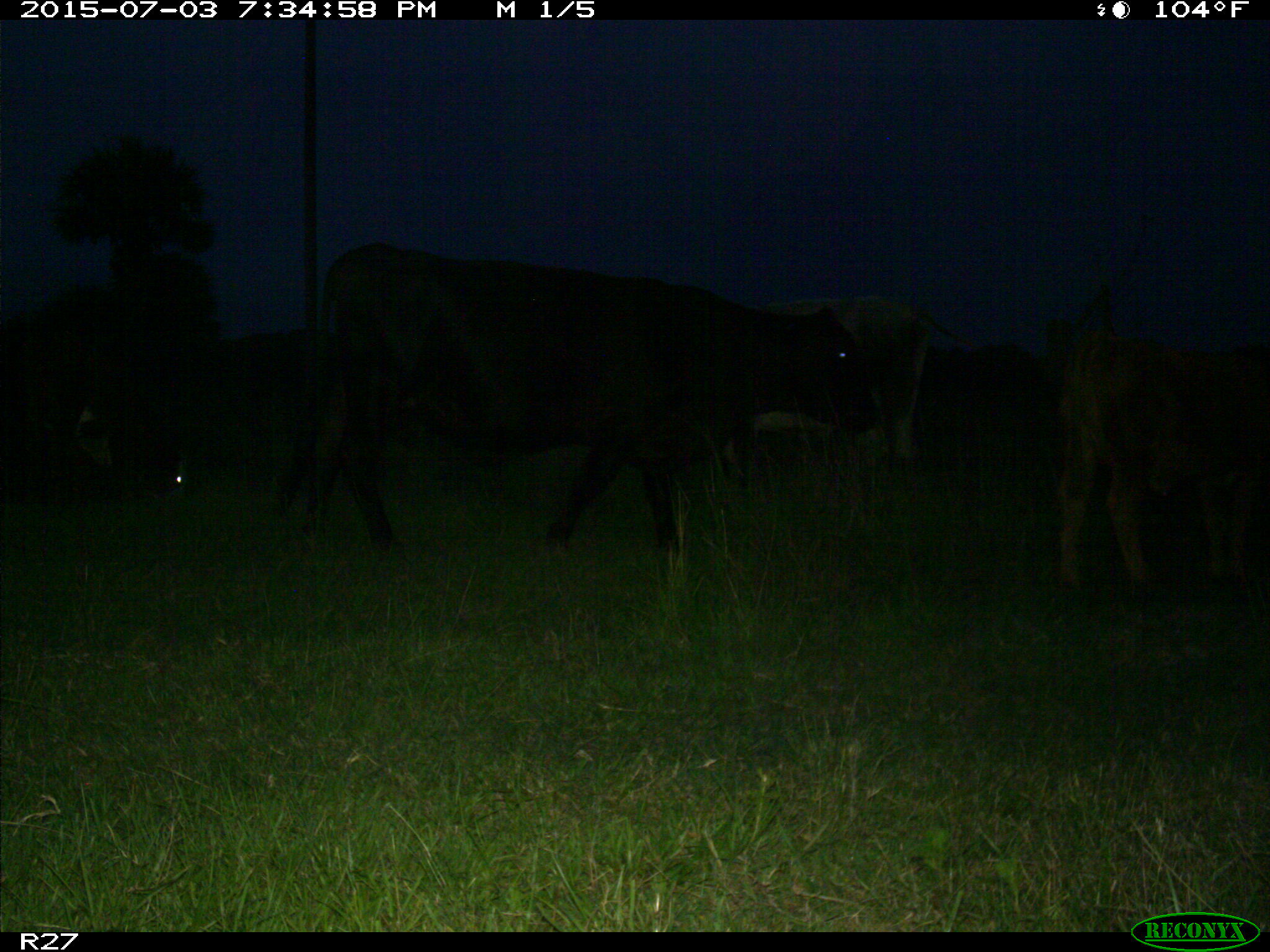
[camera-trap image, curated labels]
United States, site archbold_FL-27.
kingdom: Animalia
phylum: Chordata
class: Mammalia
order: Artiodactyla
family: Bovidae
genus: Bos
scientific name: Bos taurus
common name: domestic cow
Bos taurus (domestic cow).